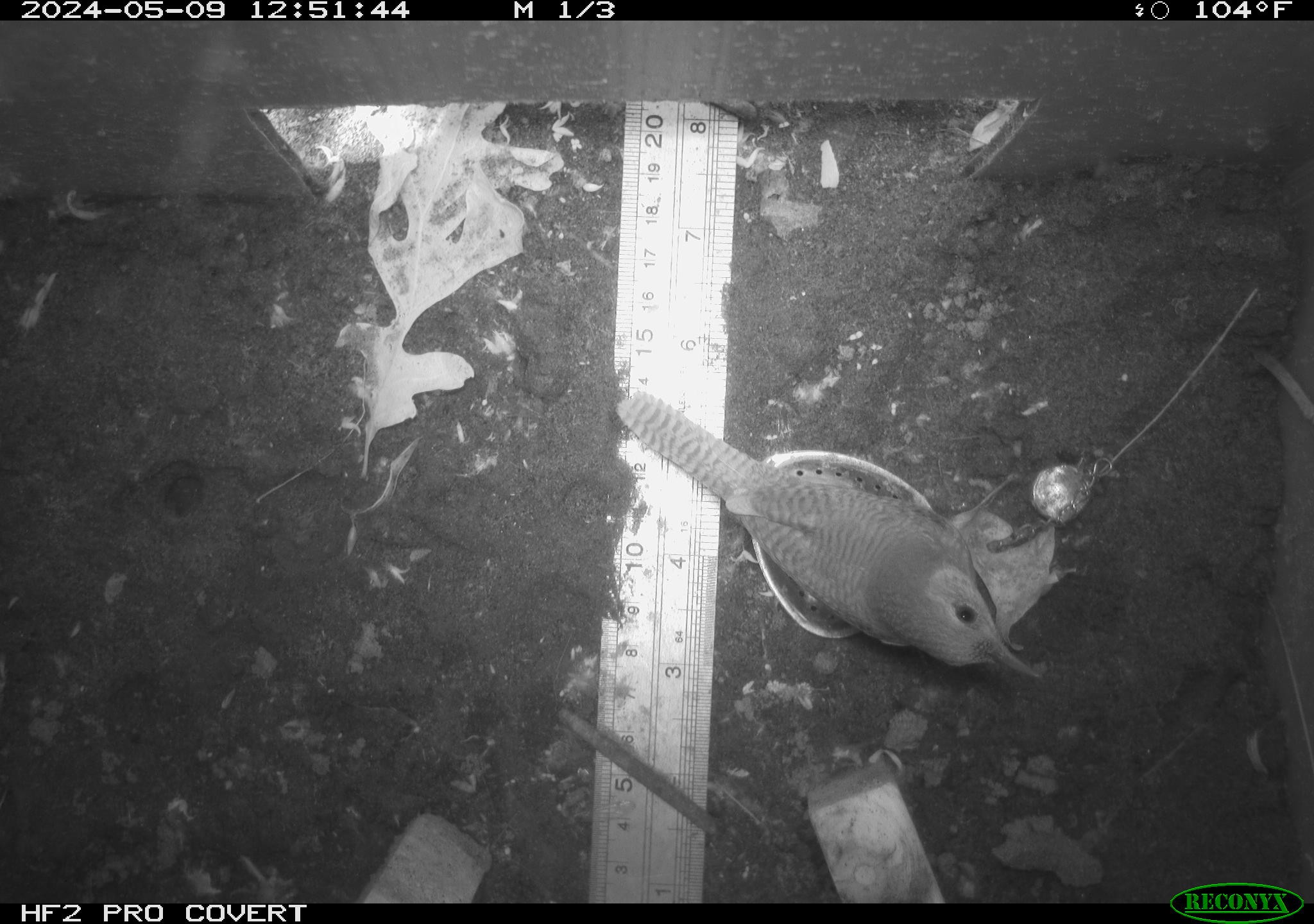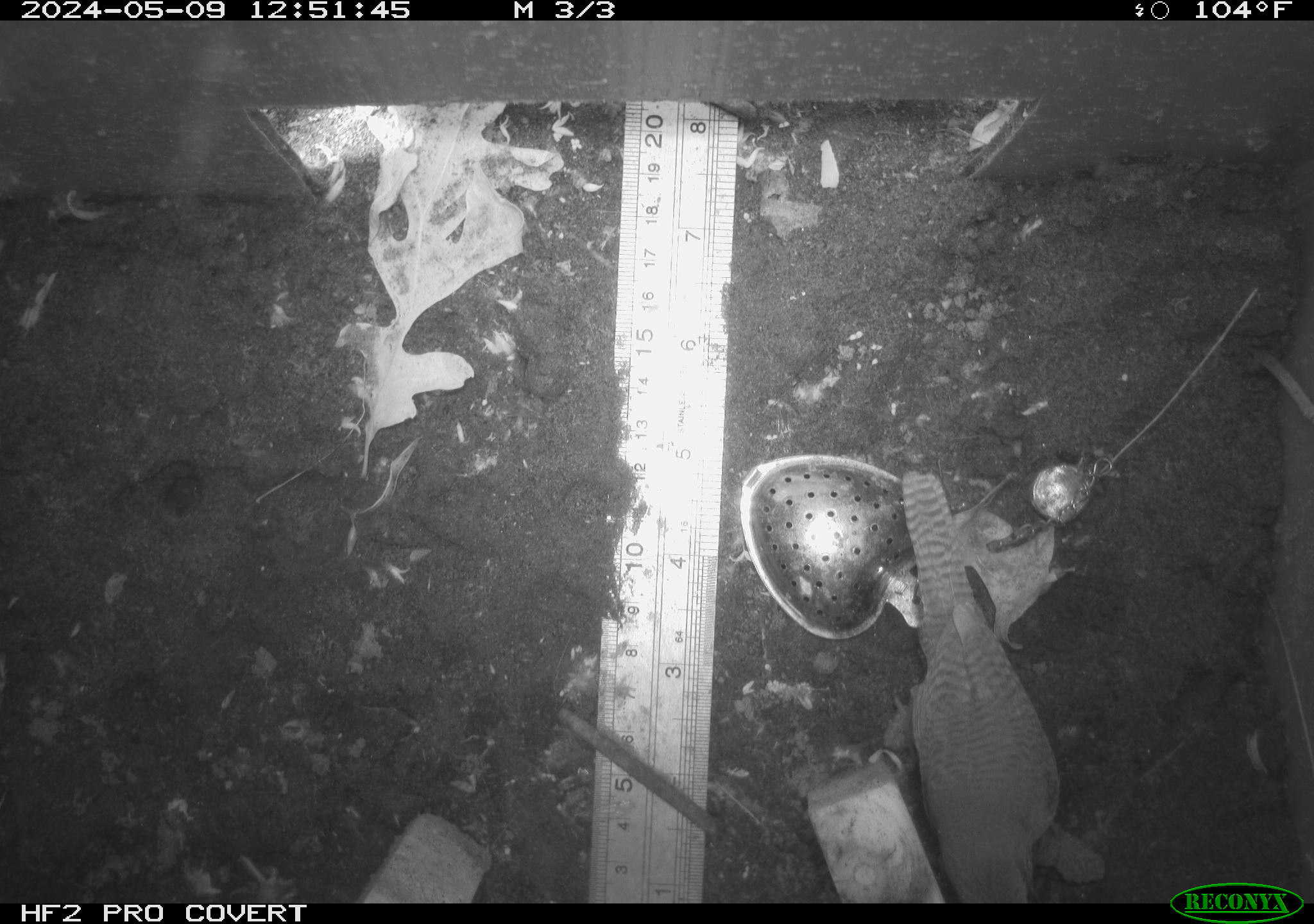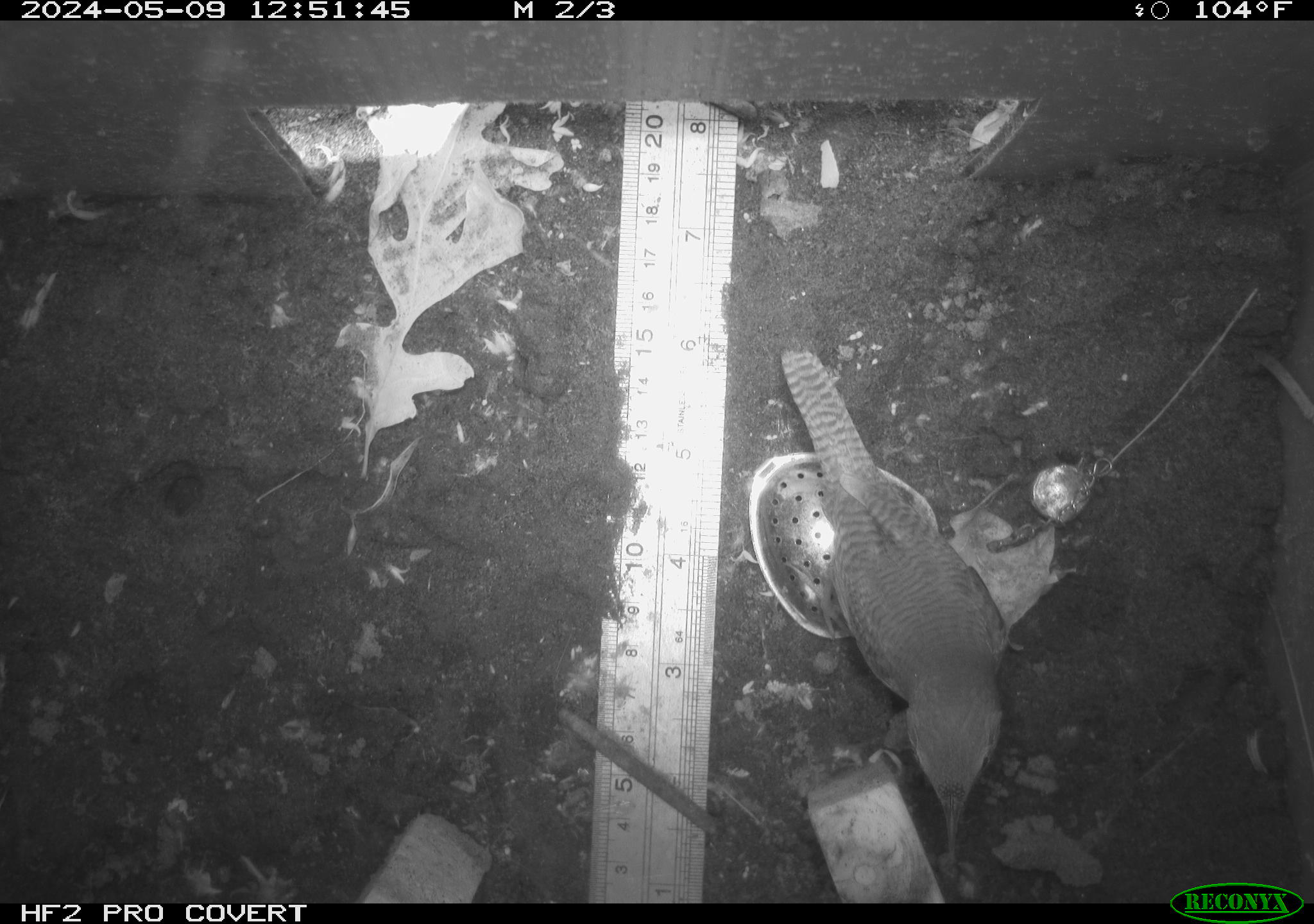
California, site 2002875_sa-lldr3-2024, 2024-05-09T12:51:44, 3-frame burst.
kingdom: Animalia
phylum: Chordata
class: Aves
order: Passeriformes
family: Troglodytidae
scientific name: Troglodytidae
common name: wren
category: troglodytidae family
Troglodytidae family (wren) (Troglodytidae).